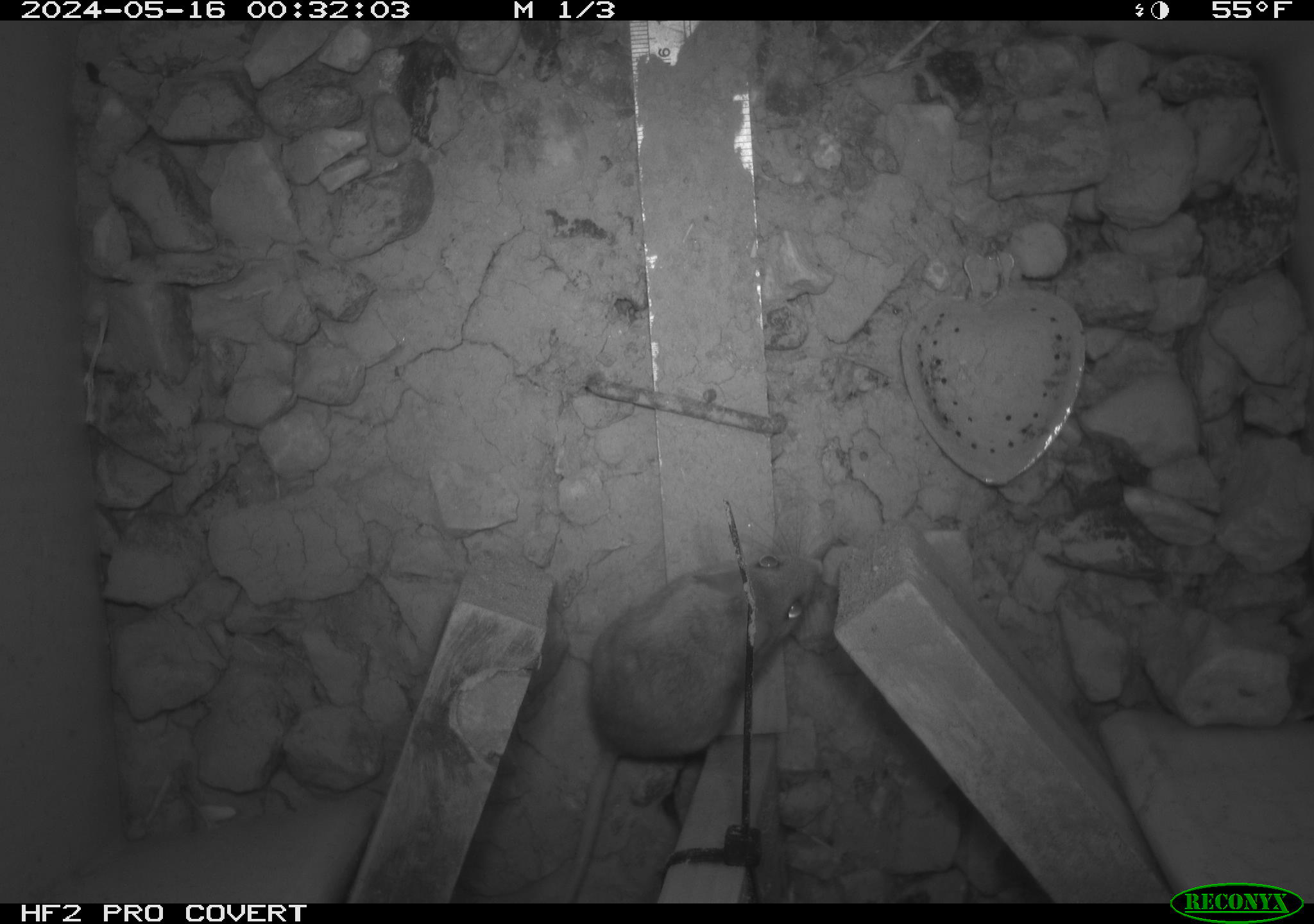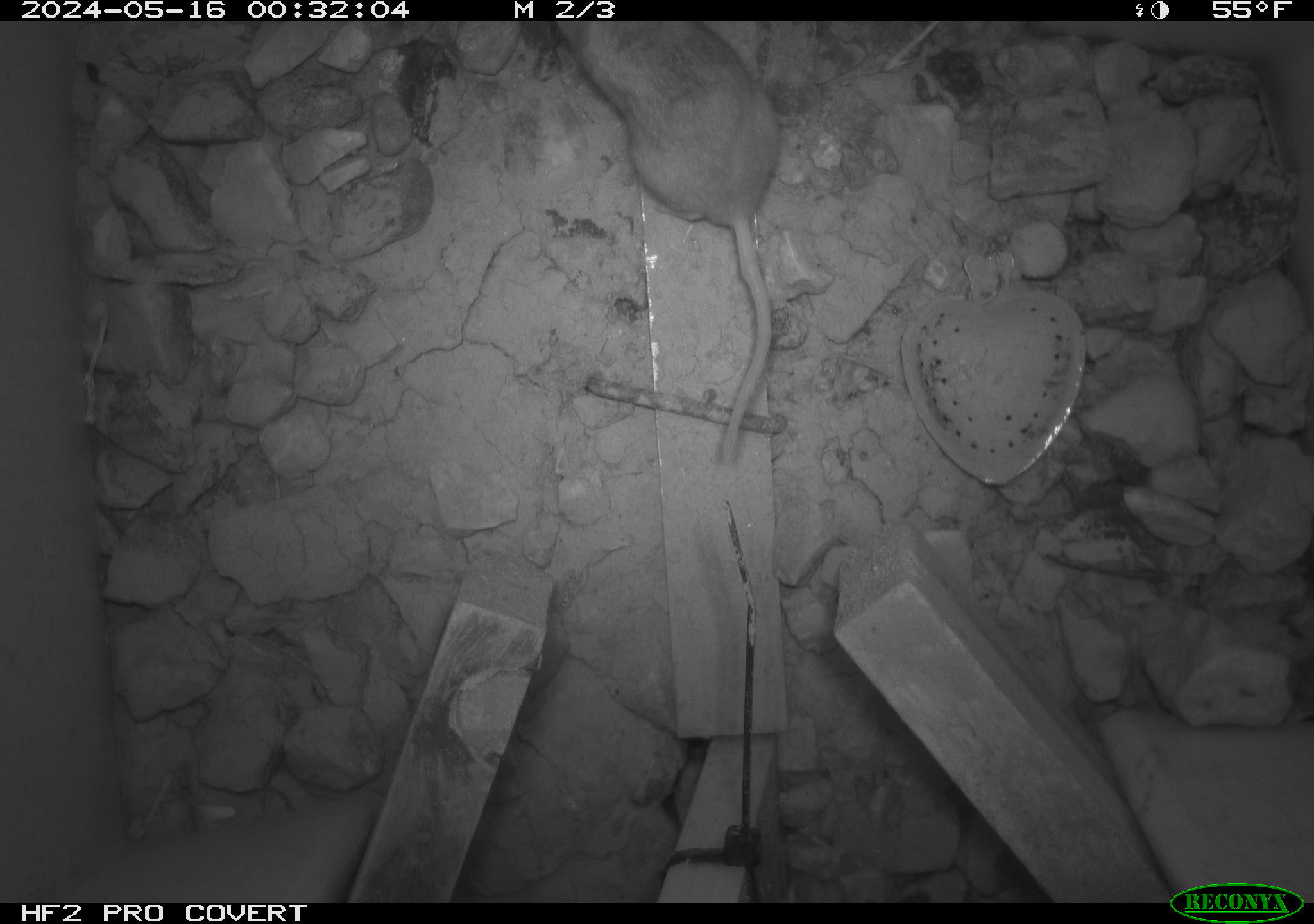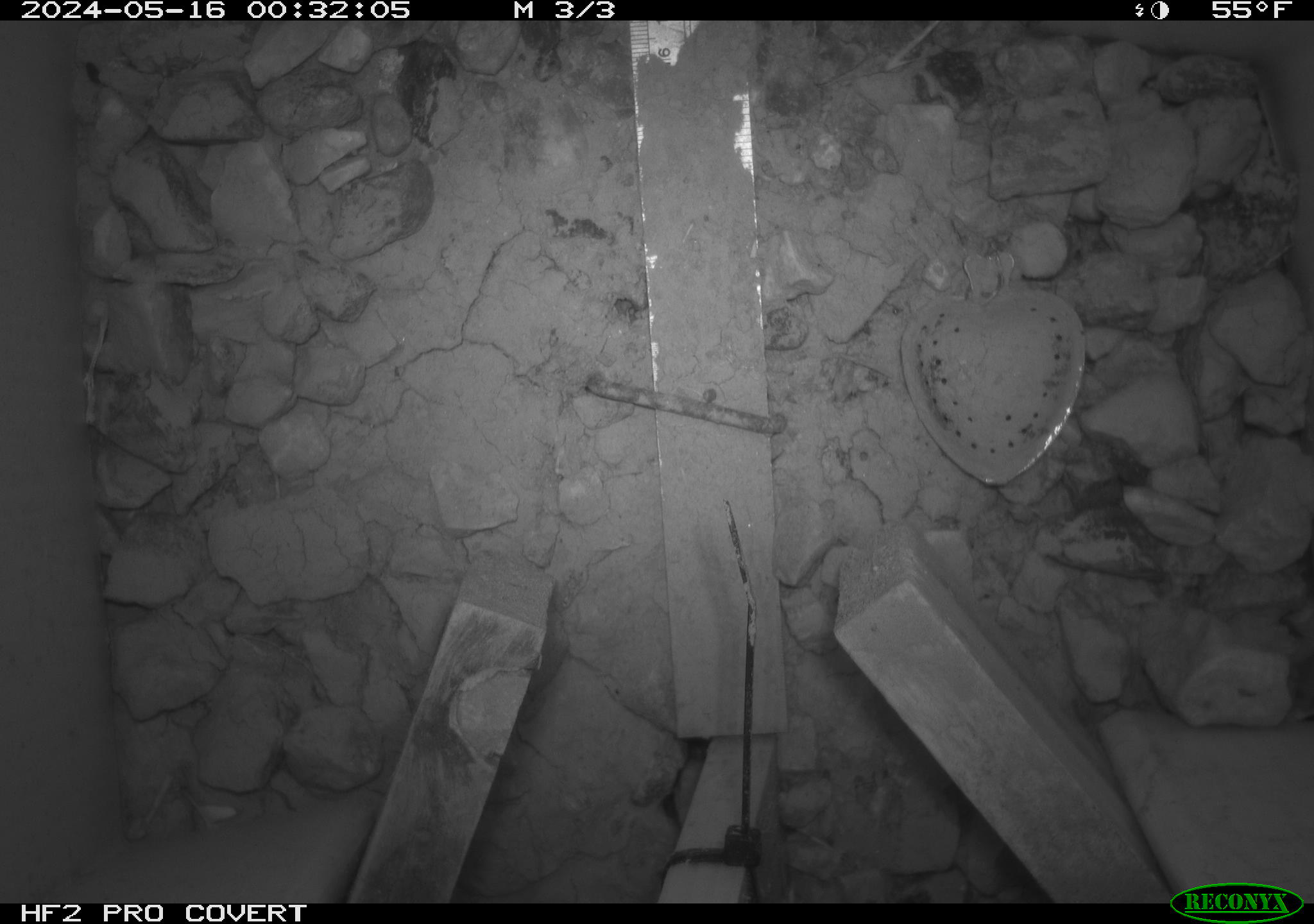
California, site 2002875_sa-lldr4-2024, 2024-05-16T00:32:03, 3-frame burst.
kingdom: Animalia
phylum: Chordata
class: Mammalia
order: Rodentia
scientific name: Rodentia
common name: mouse species